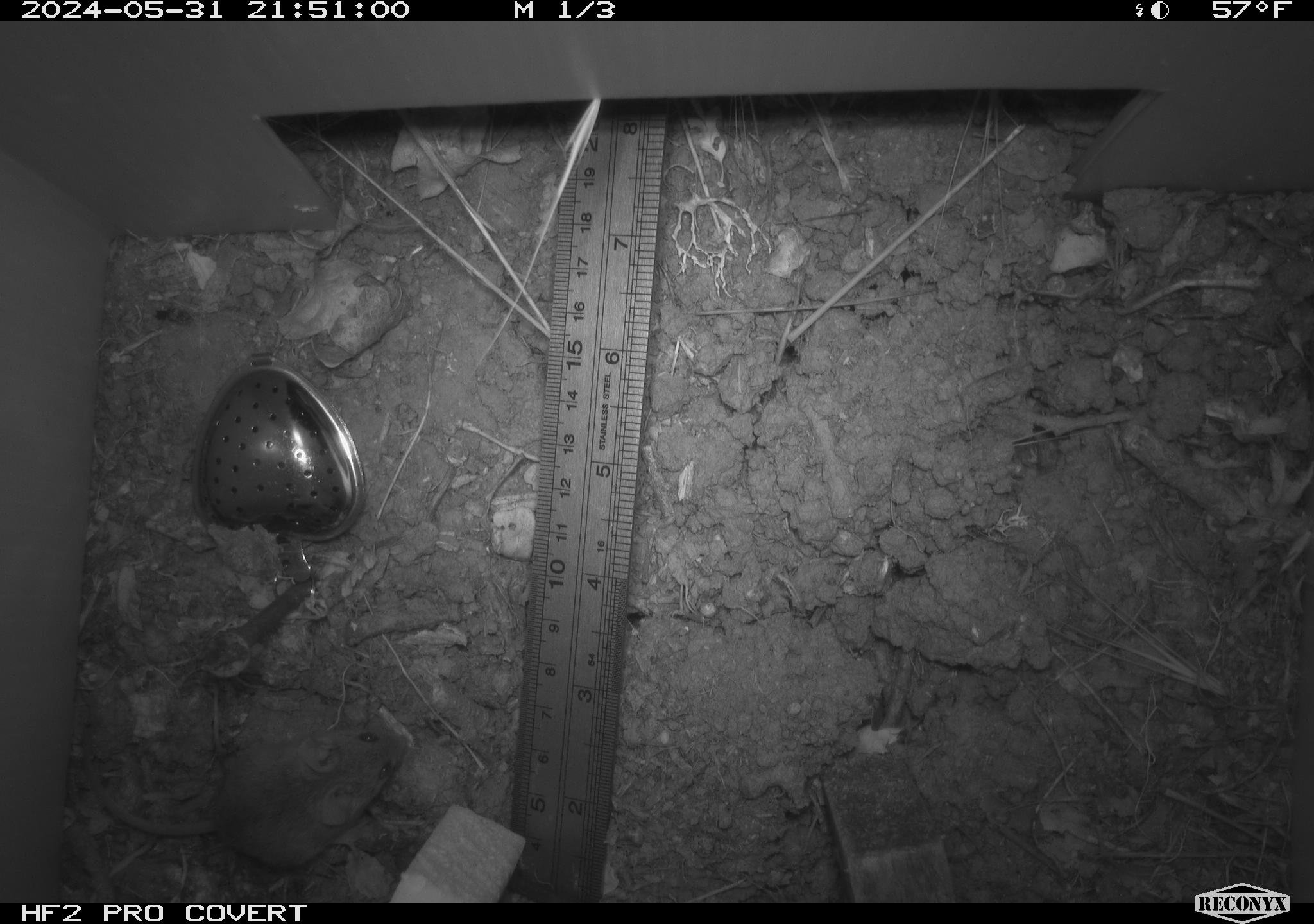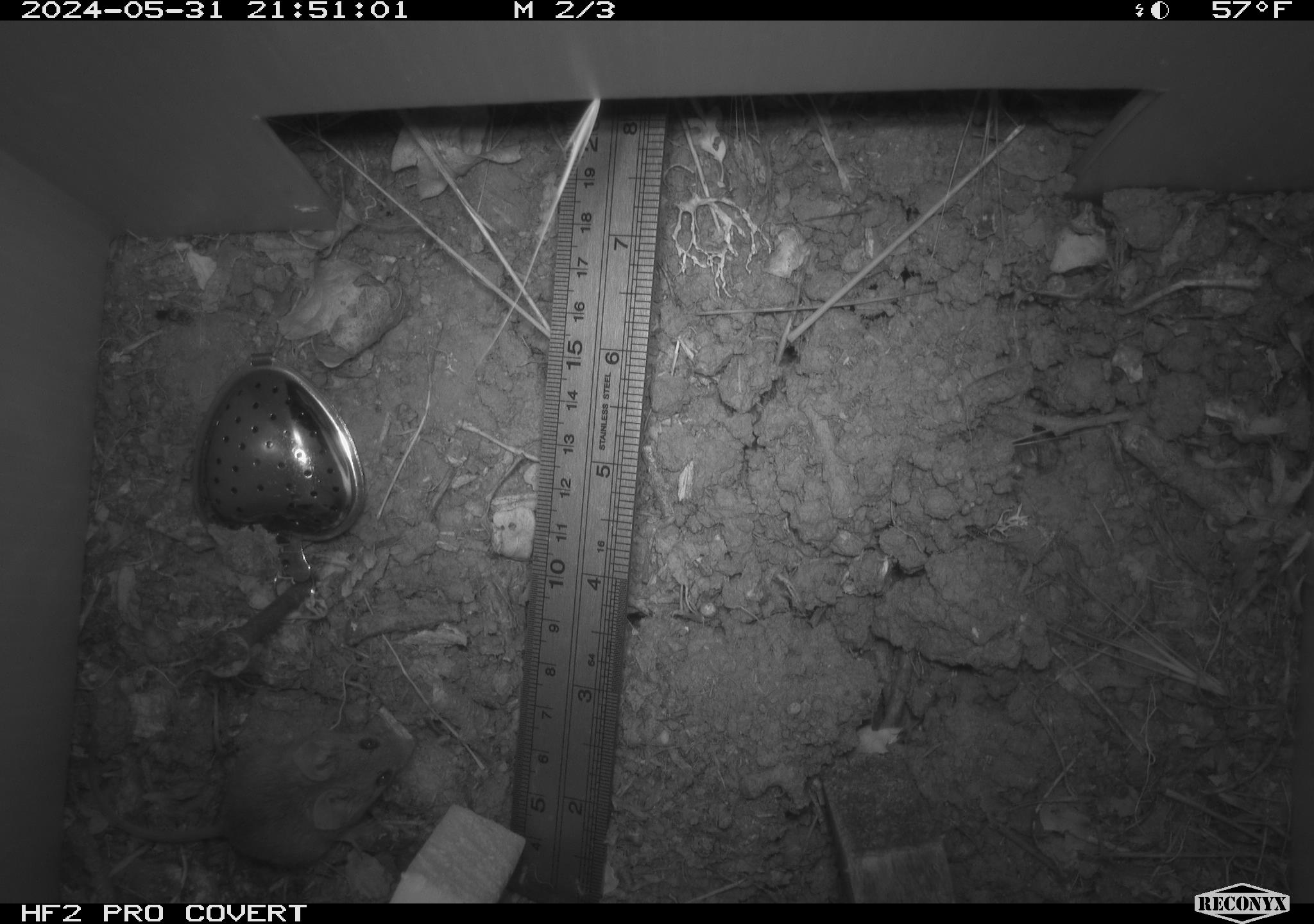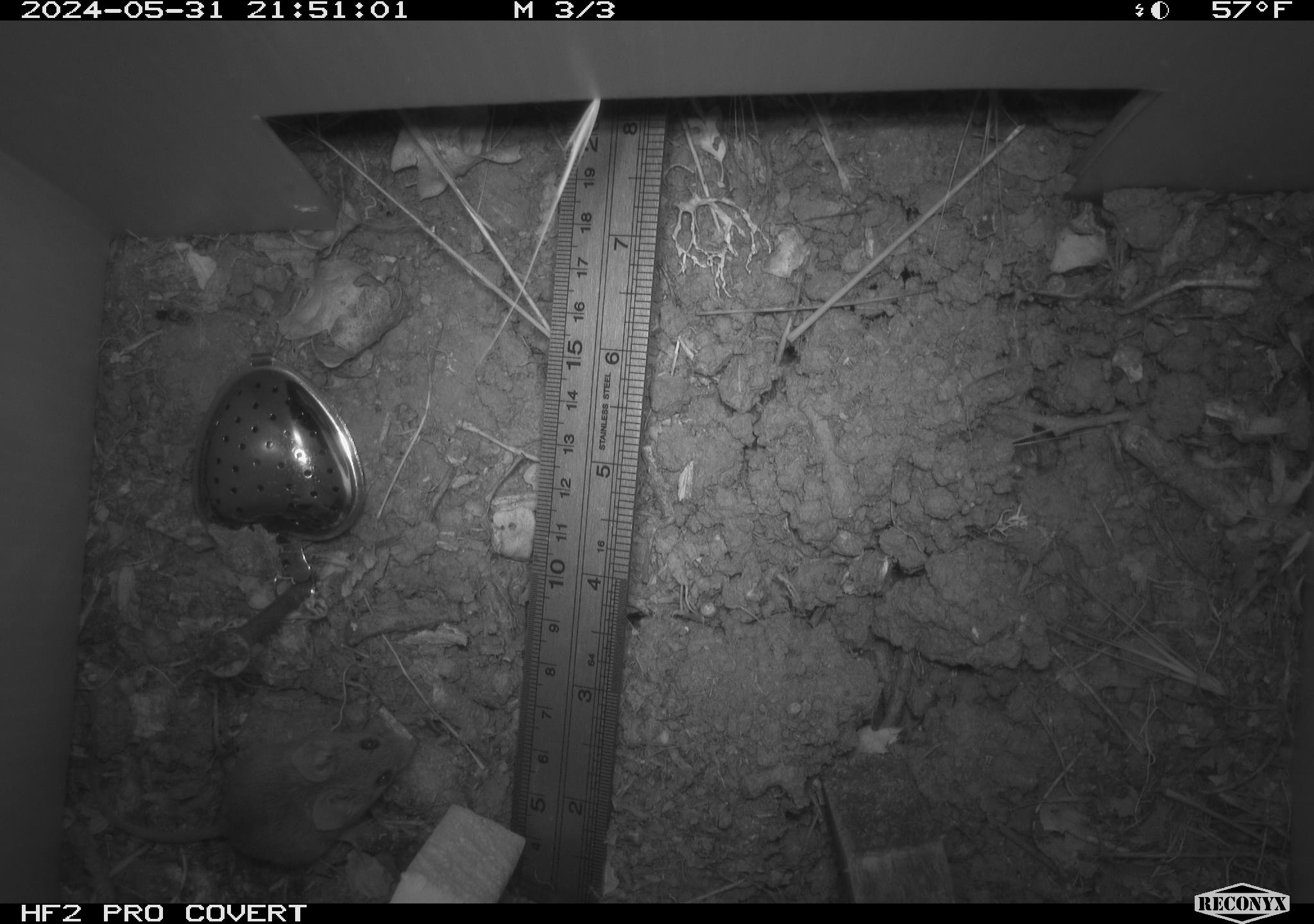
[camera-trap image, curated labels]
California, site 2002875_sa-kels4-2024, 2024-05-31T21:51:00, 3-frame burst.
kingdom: Animalia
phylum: Chordata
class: Mammalia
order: Rodentia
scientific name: Rodentia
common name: rodent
Rodent (Rodentia).